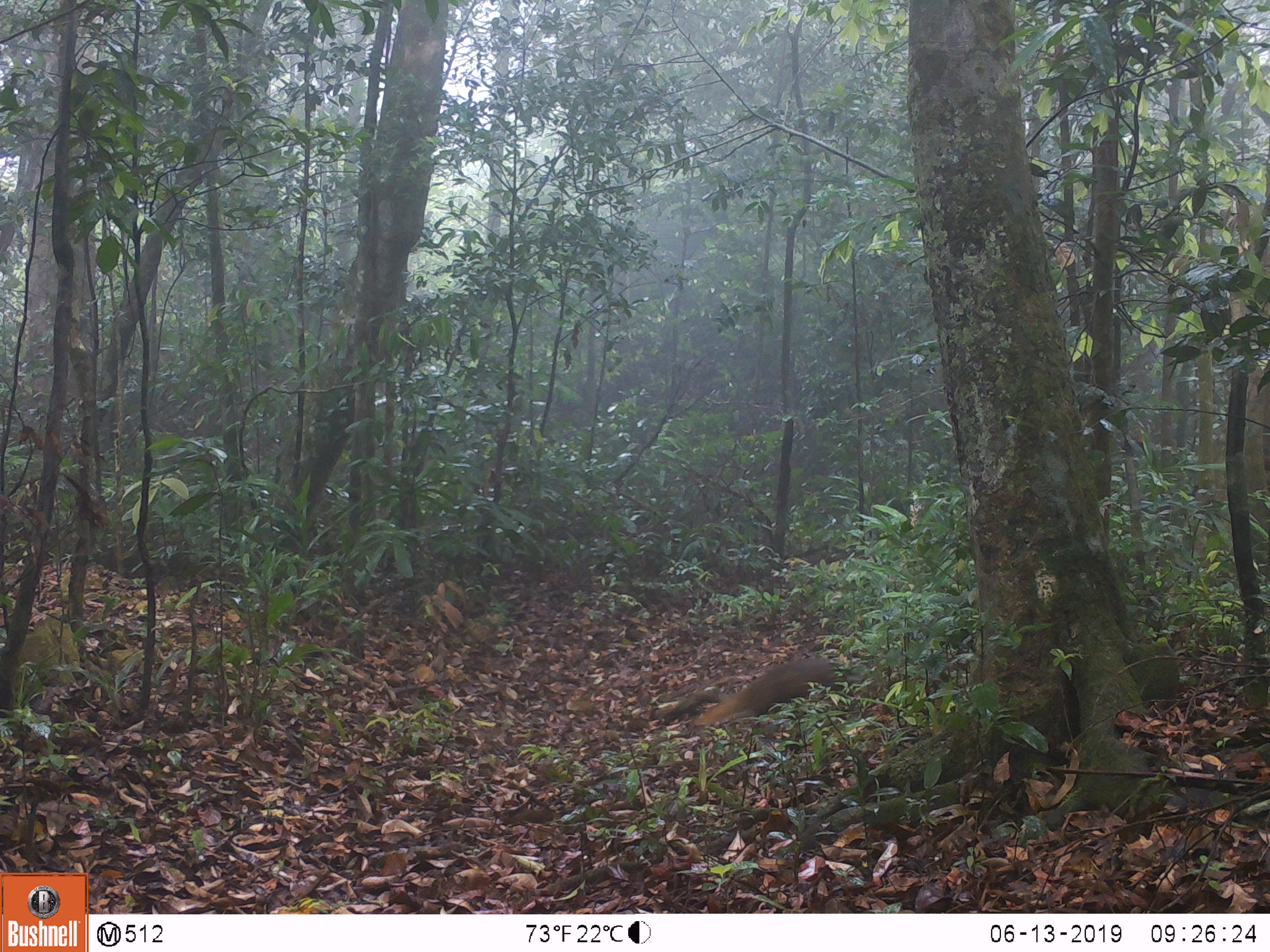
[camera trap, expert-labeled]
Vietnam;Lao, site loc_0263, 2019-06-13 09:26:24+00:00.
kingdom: Animalia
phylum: Chordata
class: Mammalia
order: Carnivora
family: Herpestidae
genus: Urva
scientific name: Urva urva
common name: crab-eating mongoose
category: crab eating mongoose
Crab eating mongoose (crab-eating mongoose) (Urva urva). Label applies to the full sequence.